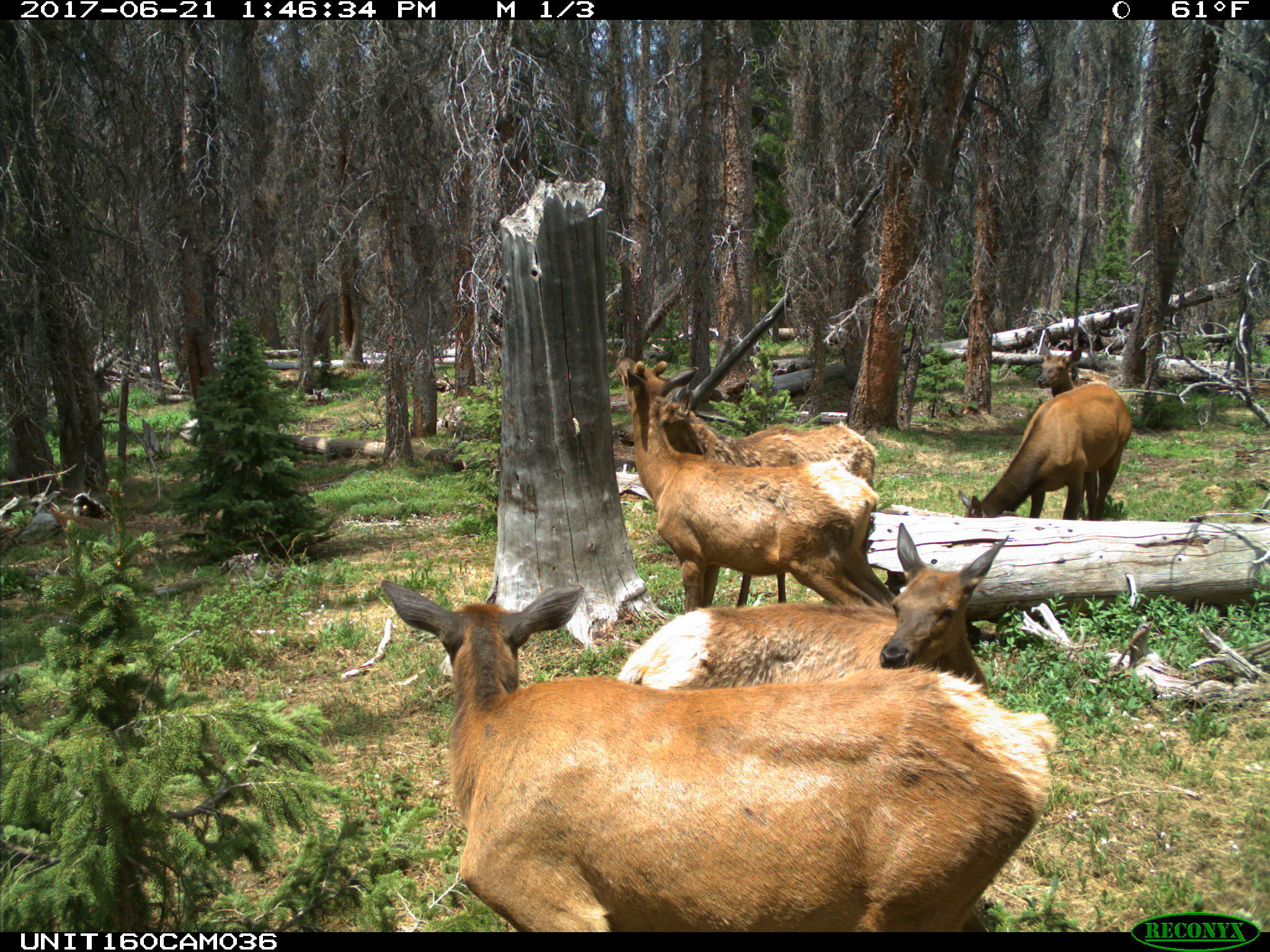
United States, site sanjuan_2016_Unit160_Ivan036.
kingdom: Animalia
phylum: Chordata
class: Mammalia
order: Artiodactyla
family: Cervidae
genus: Cervus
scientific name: Cervus elaphus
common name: red deer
Cervus elaphus (red deer).